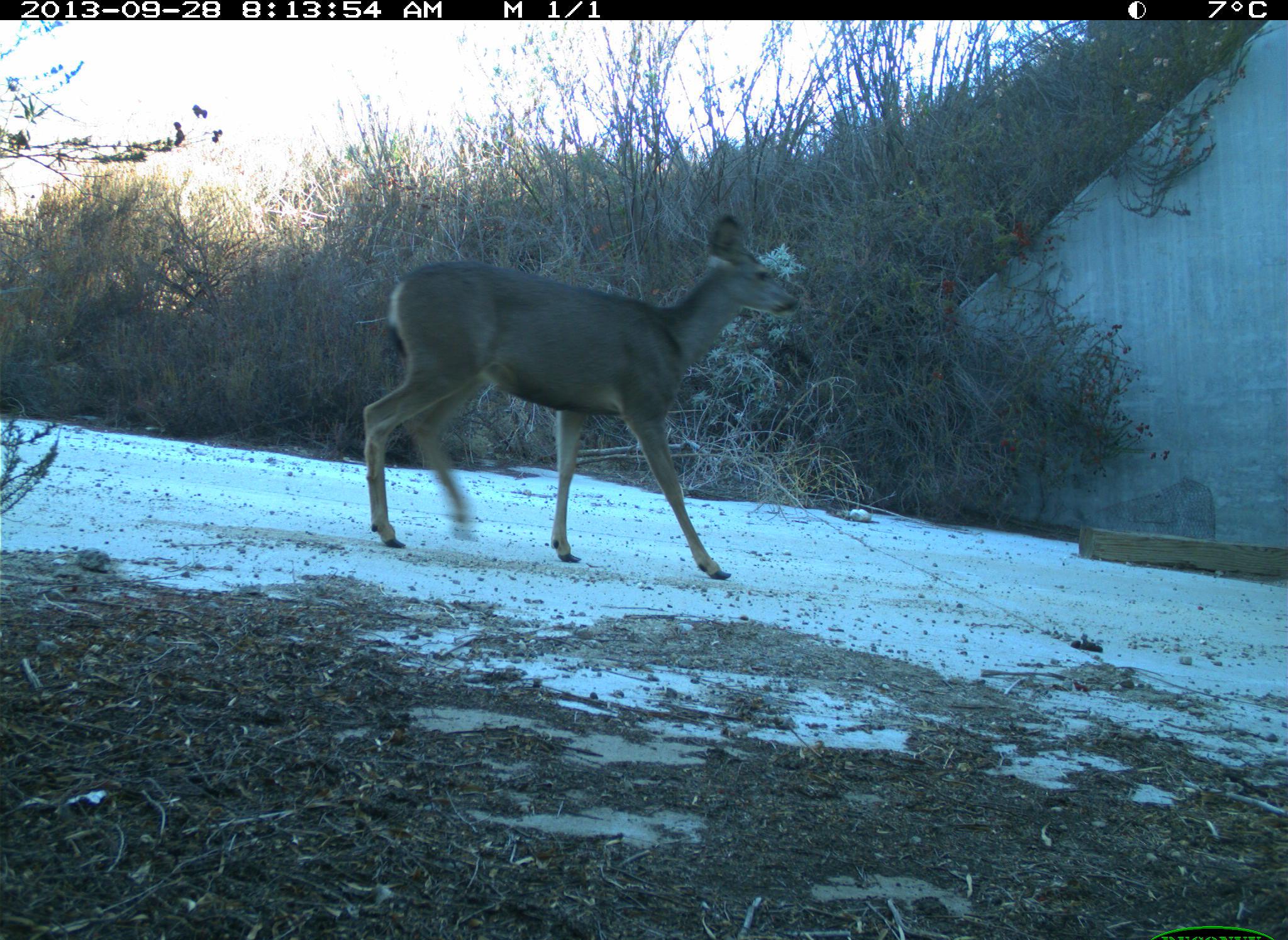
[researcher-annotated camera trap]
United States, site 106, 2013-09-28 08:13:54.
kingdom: Animalia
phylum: Chordata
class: Mammalia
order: Artiodactyla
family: Cervidae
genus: Odocoileus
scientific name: Odocoileus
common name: deer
Deer (Odocoileus).